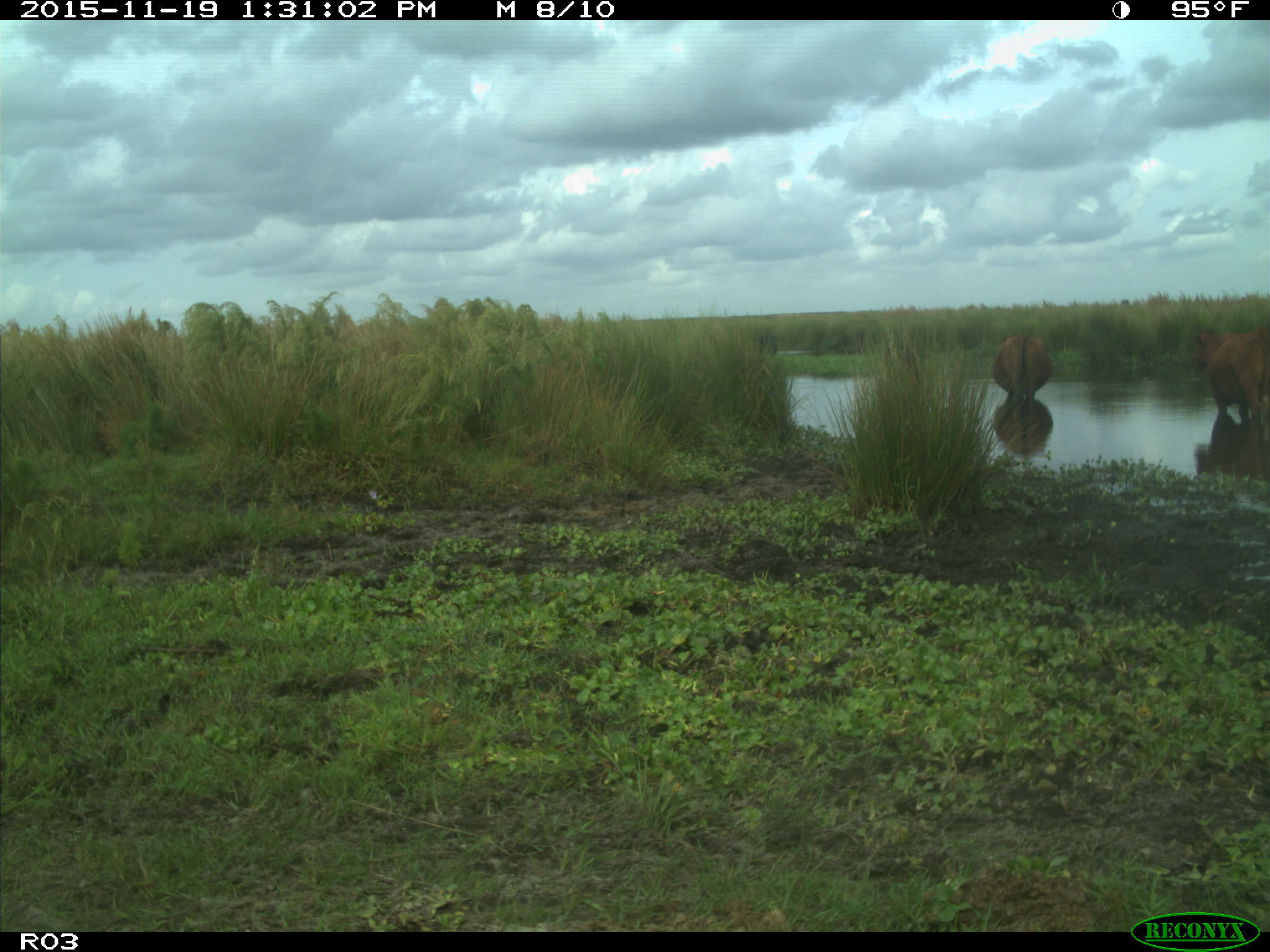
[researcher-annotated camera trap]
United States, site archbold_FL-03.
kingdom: Animalia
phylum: Chordata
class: Mammalia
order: Artiodactyla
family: Bovidae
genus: Bos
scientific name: Bos taurus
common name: domestic cow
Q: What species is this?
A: Bos taurus (domestic cow).